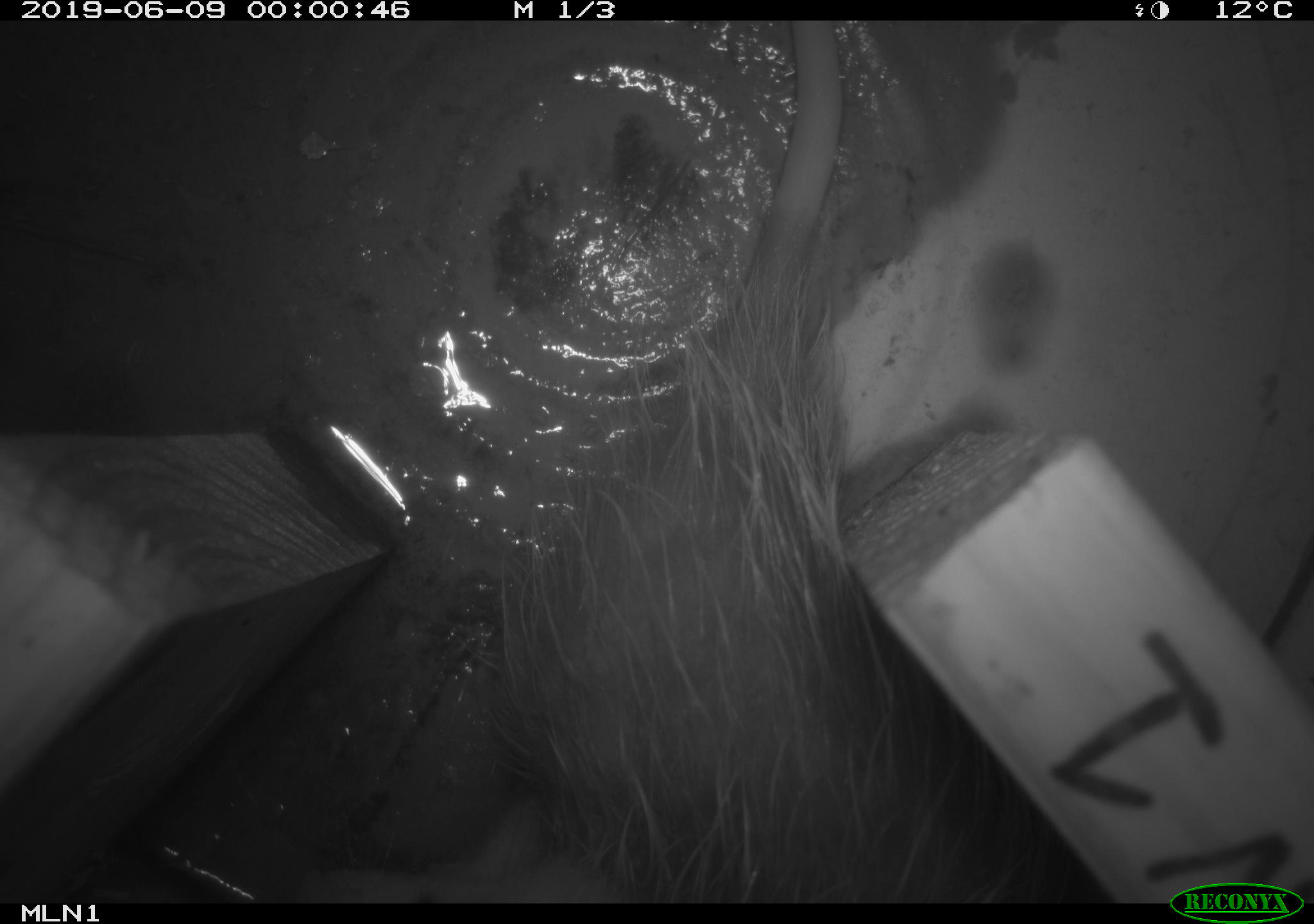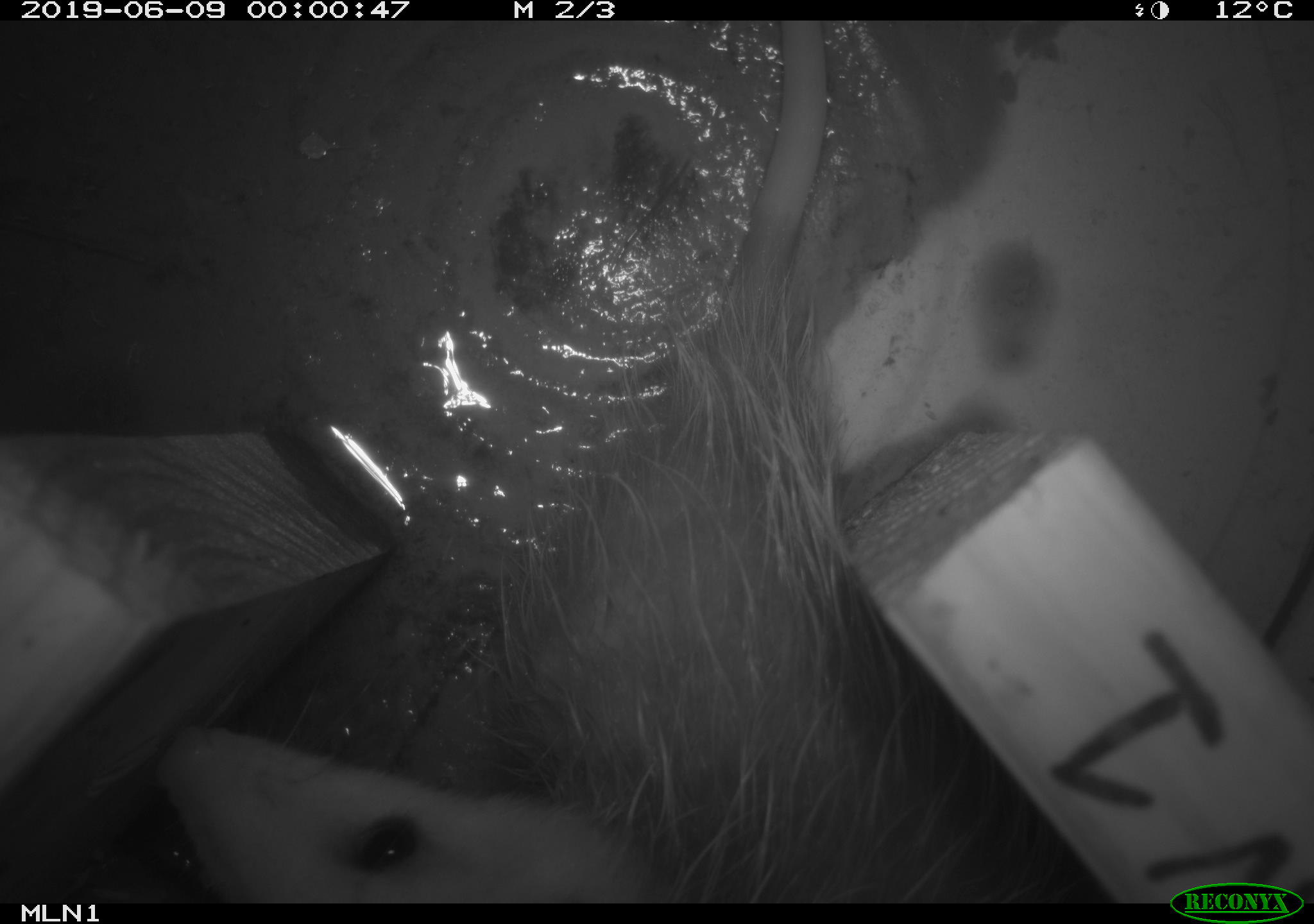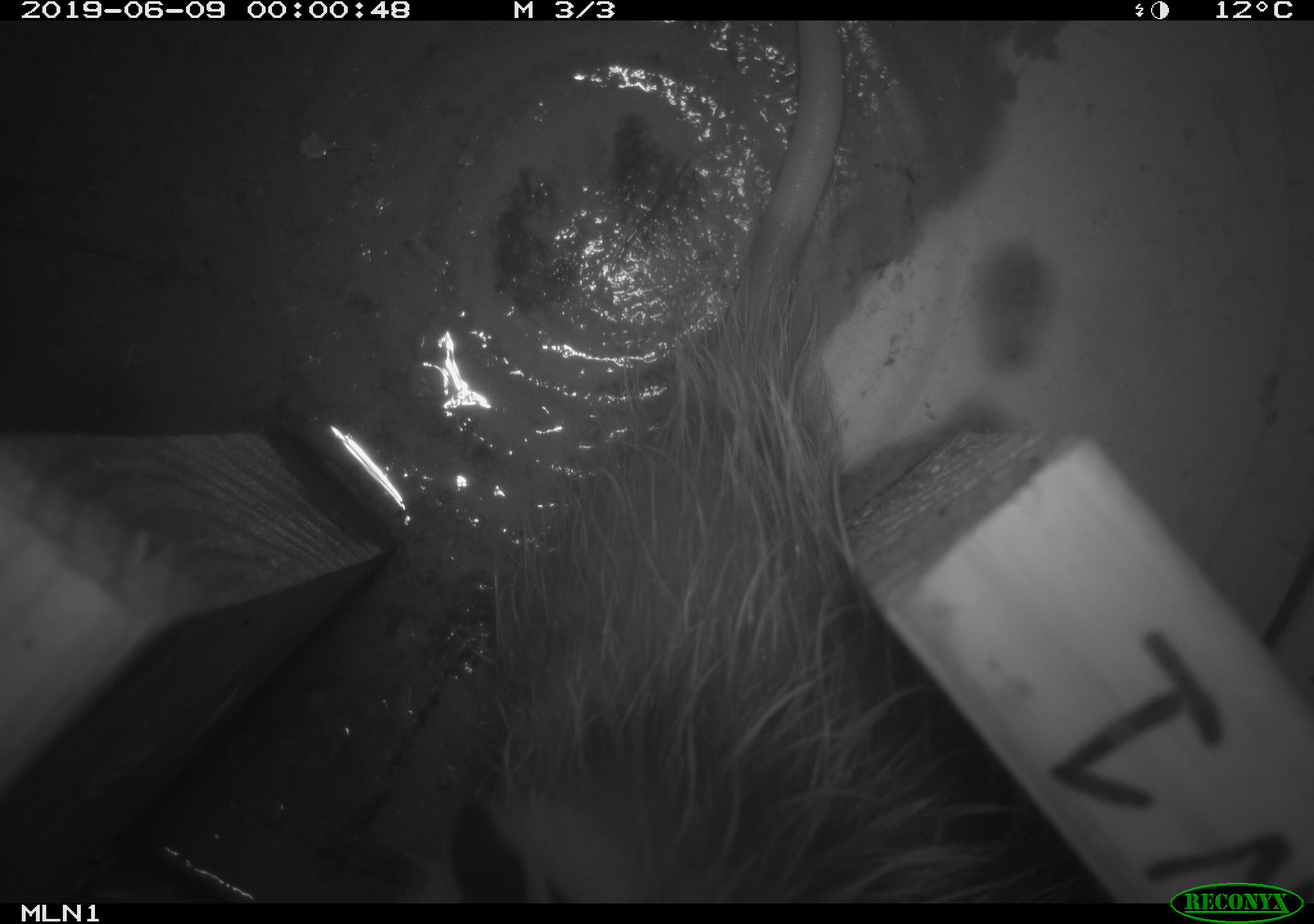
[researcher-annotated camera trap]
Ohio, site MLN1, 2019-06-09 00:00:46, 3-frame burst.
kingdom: Animalia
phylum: Chordata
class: Mammalia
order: Didelphimorphia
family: Didelphidae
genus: Didelphis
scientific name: Didelphis virginiana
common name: virginia opossum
Virginia opossum (Didelphis virginiana).